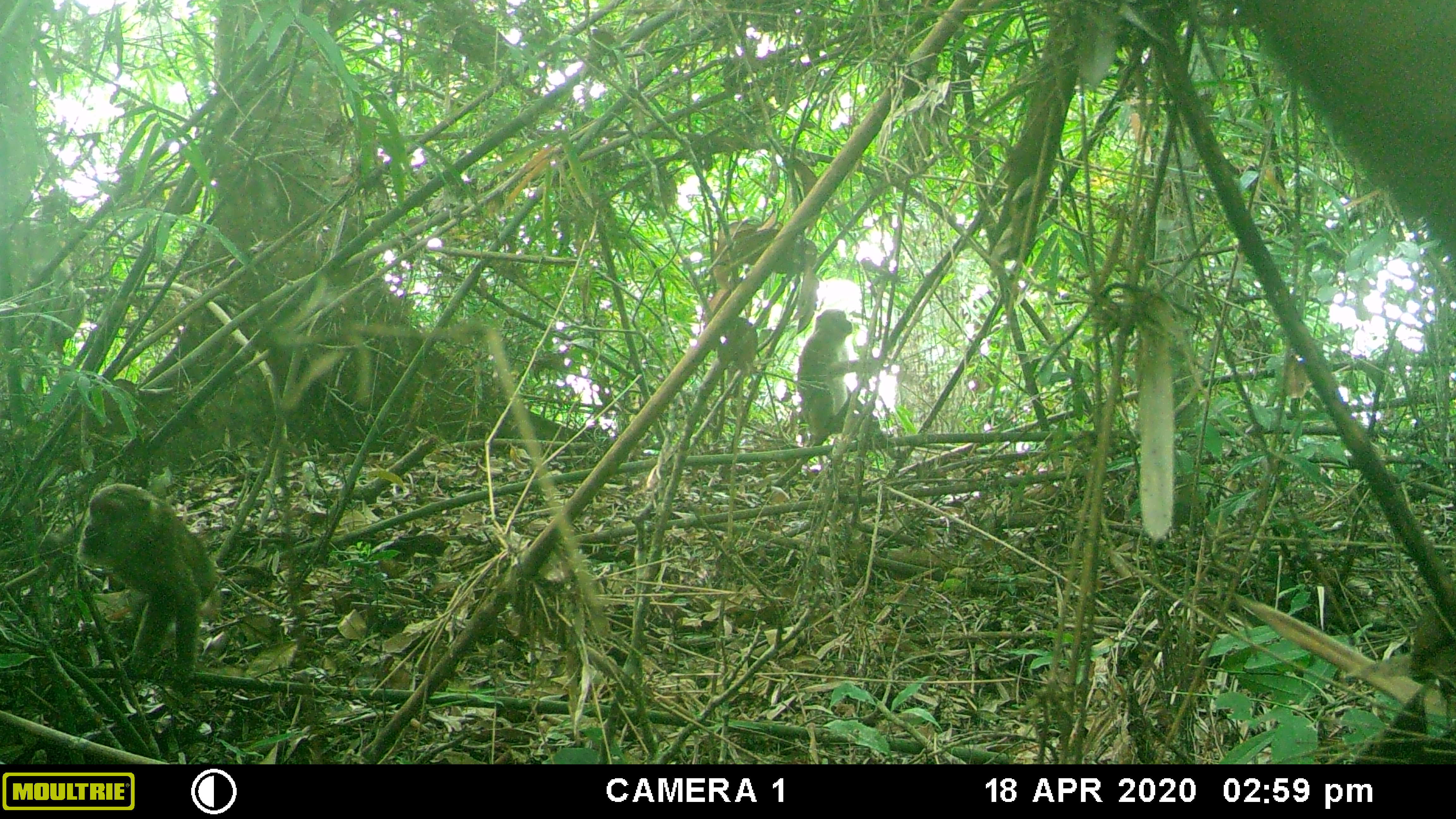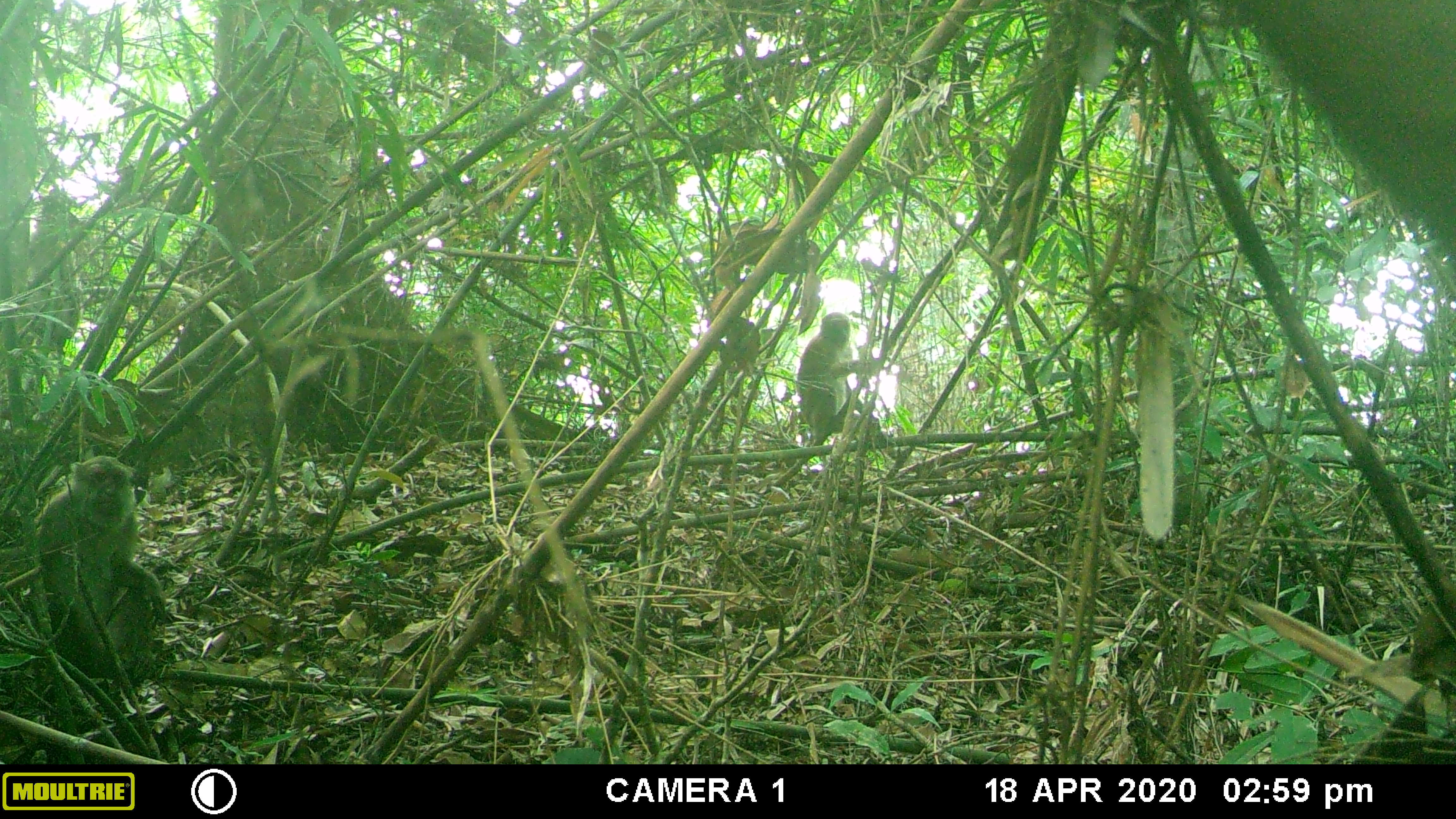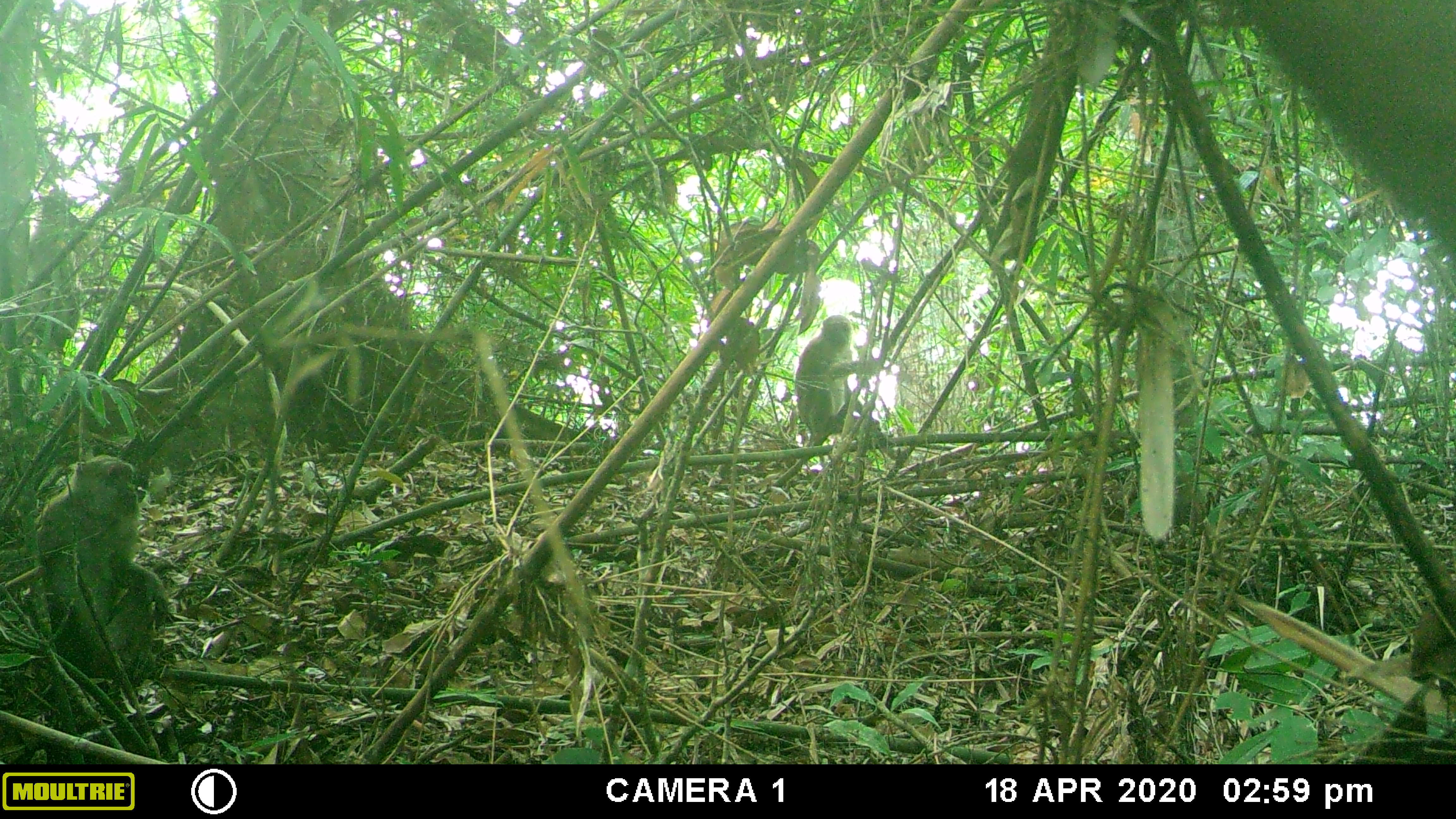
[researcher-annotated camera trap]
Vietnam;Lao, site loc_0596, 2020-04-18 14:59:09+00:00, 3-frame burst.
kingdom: Animalia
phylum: Chordata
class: Mammalia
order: Primates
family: Cercopithecidae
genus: Macaca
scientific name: Macaca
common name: macaques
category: assam or rhesus macaque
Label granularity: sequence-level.